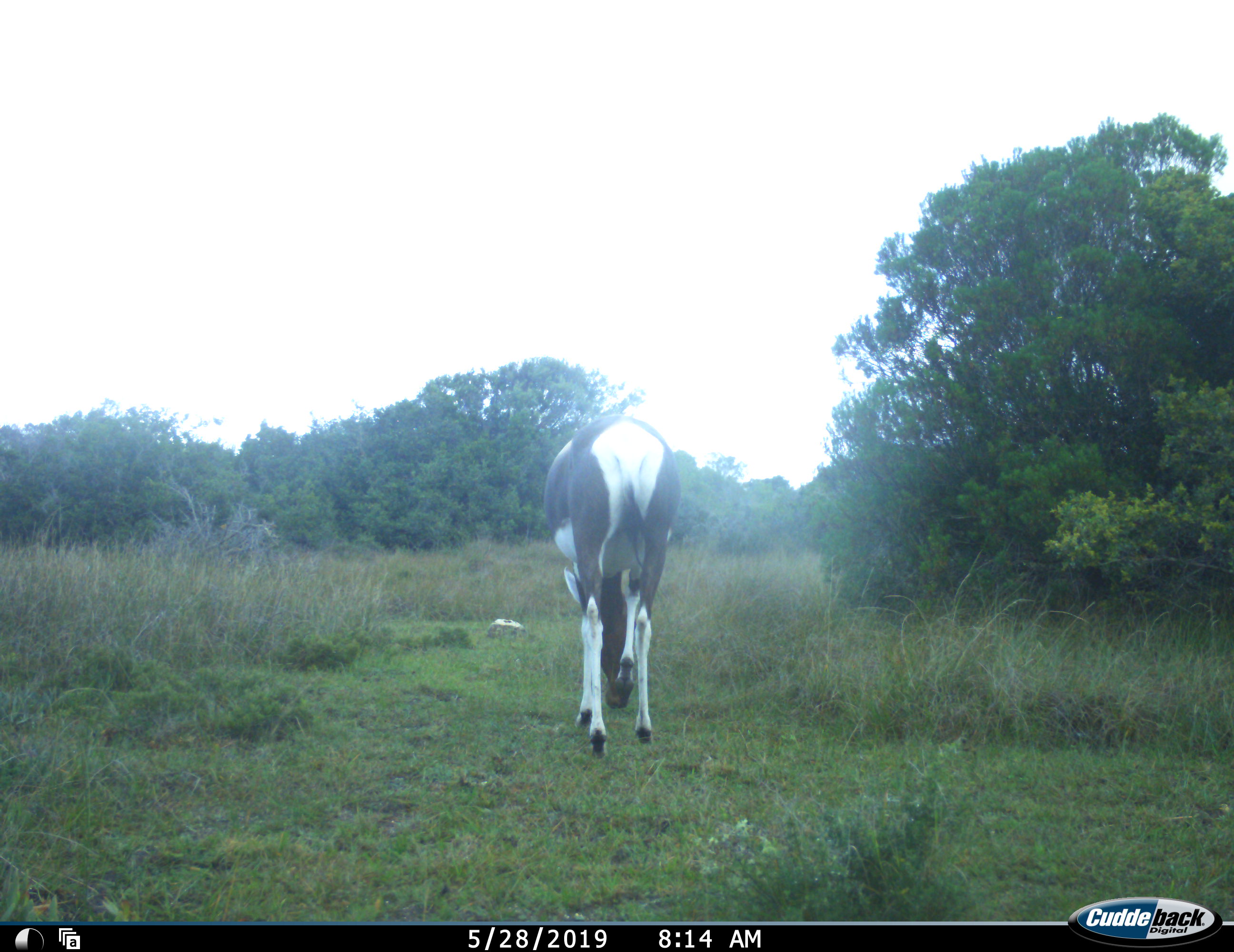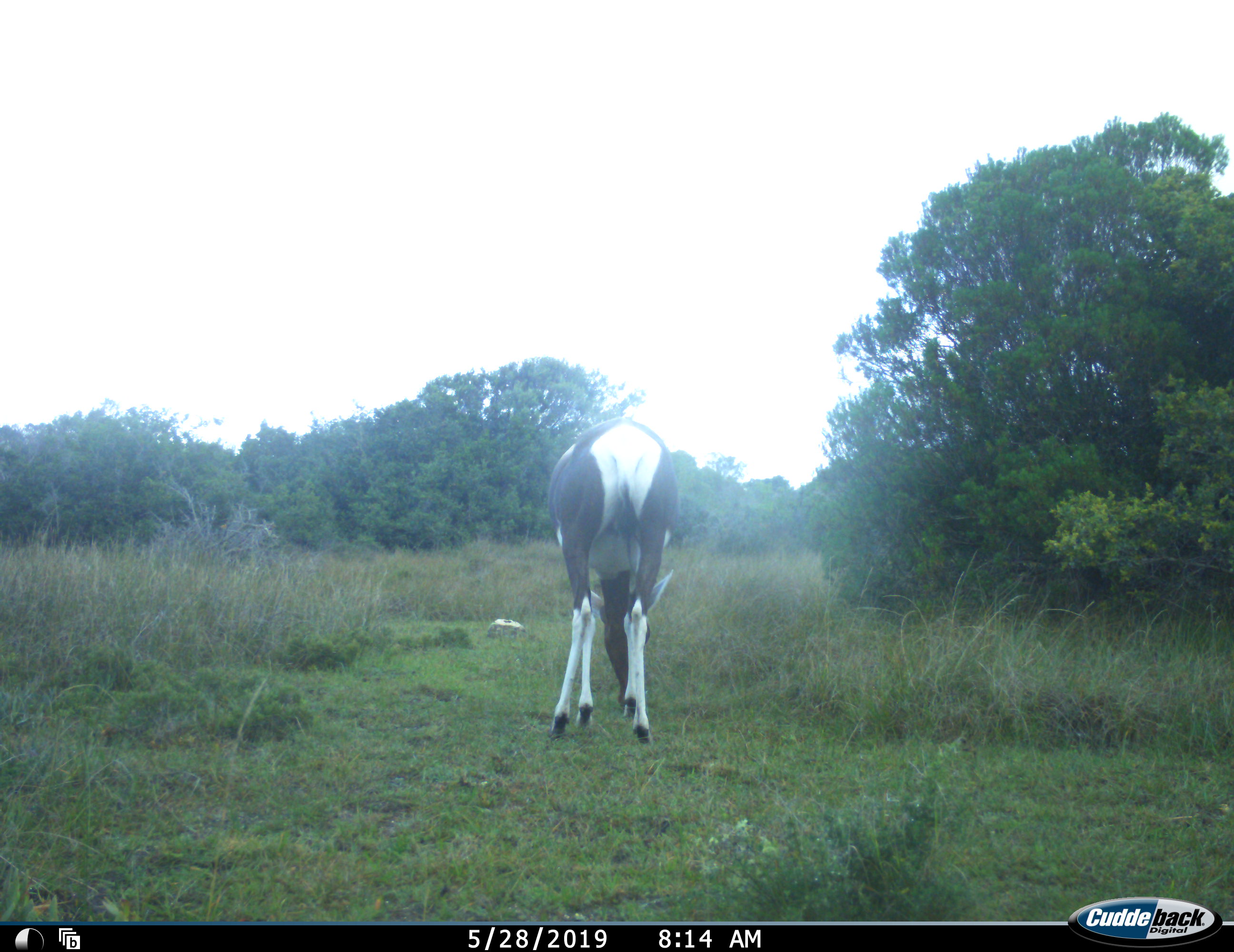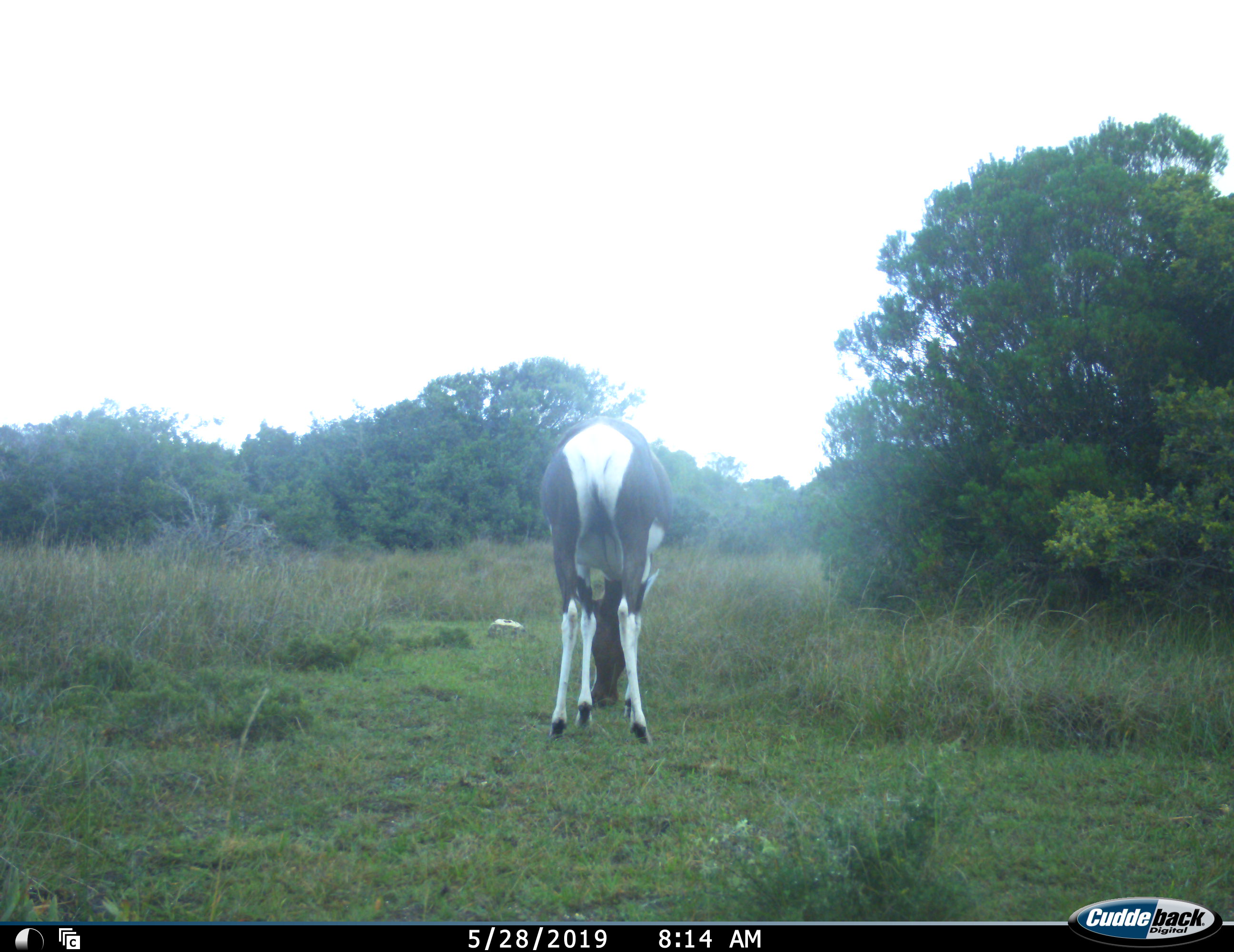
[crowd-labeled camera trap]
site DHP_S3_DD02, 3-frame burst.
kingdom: Animalia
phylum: Chordata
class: Mammalia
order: Artiodactyla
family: Bovidae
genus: Damaliscus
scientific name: Damaliscus pygargus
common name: bontebok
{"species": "bontebok (Damaliscus pygargus)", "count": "1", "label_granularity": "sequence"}